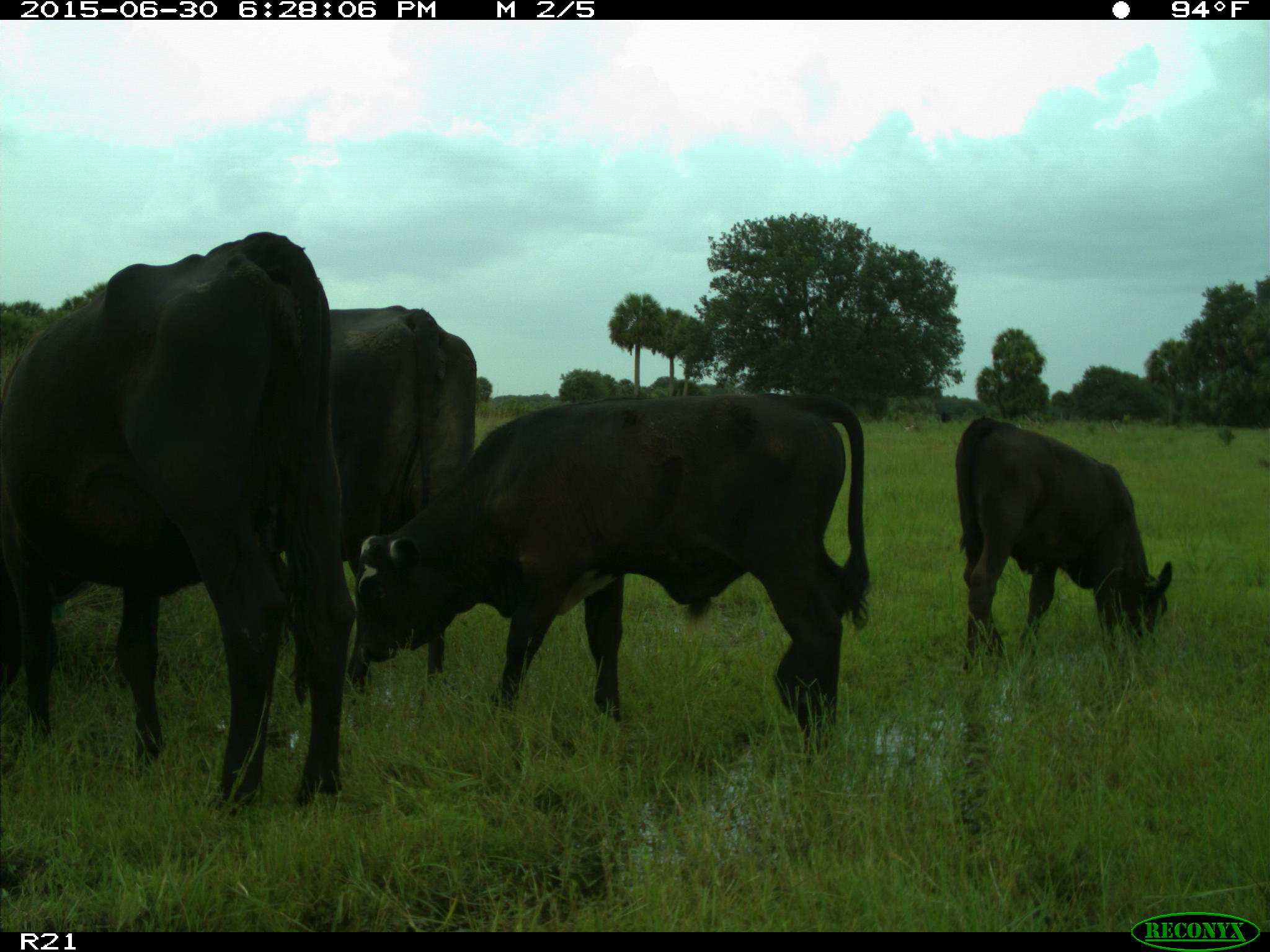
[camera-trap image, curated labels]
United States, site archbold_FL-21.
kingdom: Animalia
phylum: Chordata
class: Mammalia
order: Artiodactyla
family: Bovidae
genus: Bos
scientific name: Bos taurus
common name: domestic cow